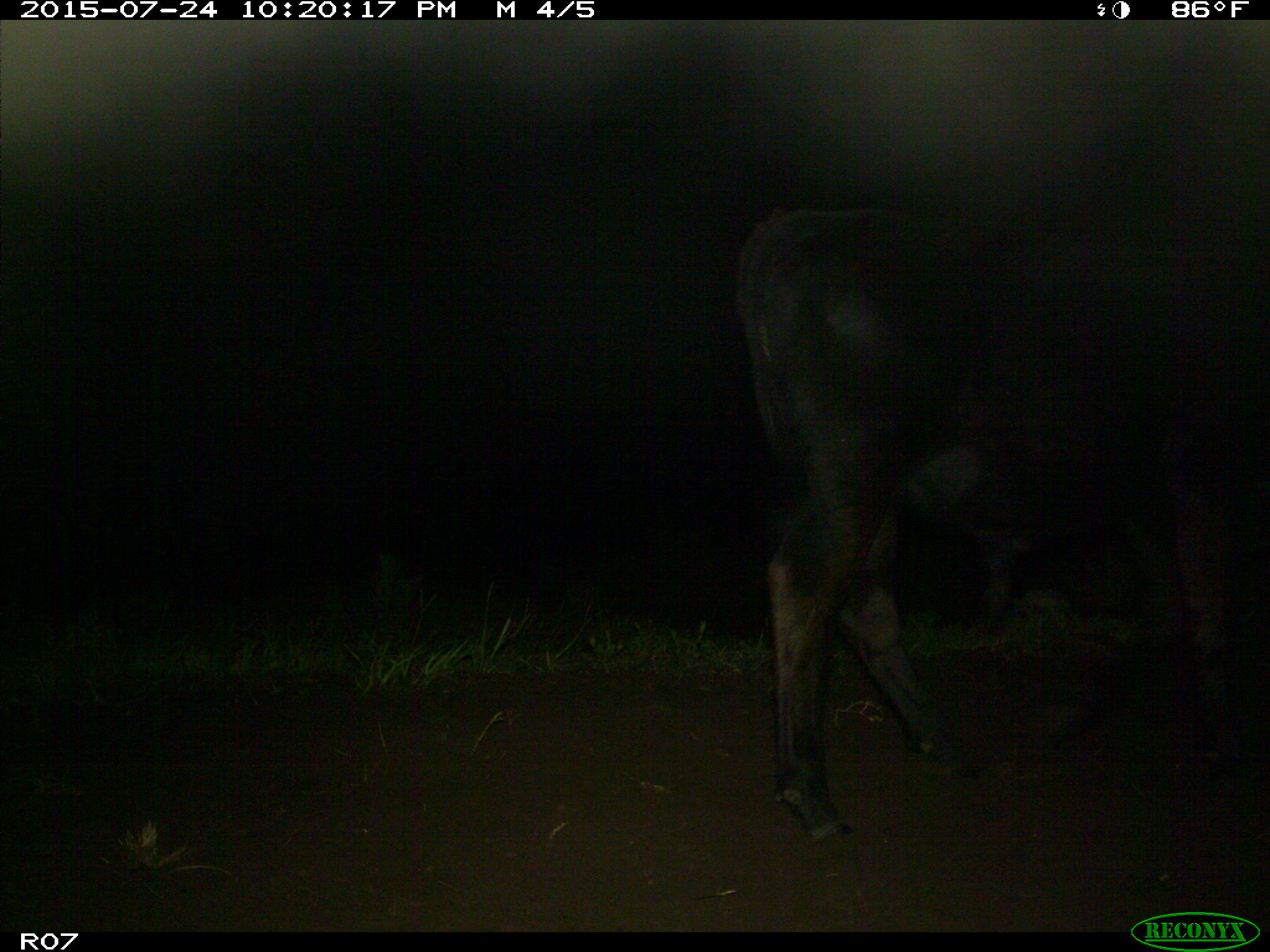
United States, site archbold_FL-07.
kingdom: Animalia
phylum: Chordata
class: Mammalia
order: Artiodactyla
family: Bovidae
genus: Bos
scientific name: Bos taurus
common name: domestic cow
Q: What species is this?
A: Bos taurus (domestic cow).